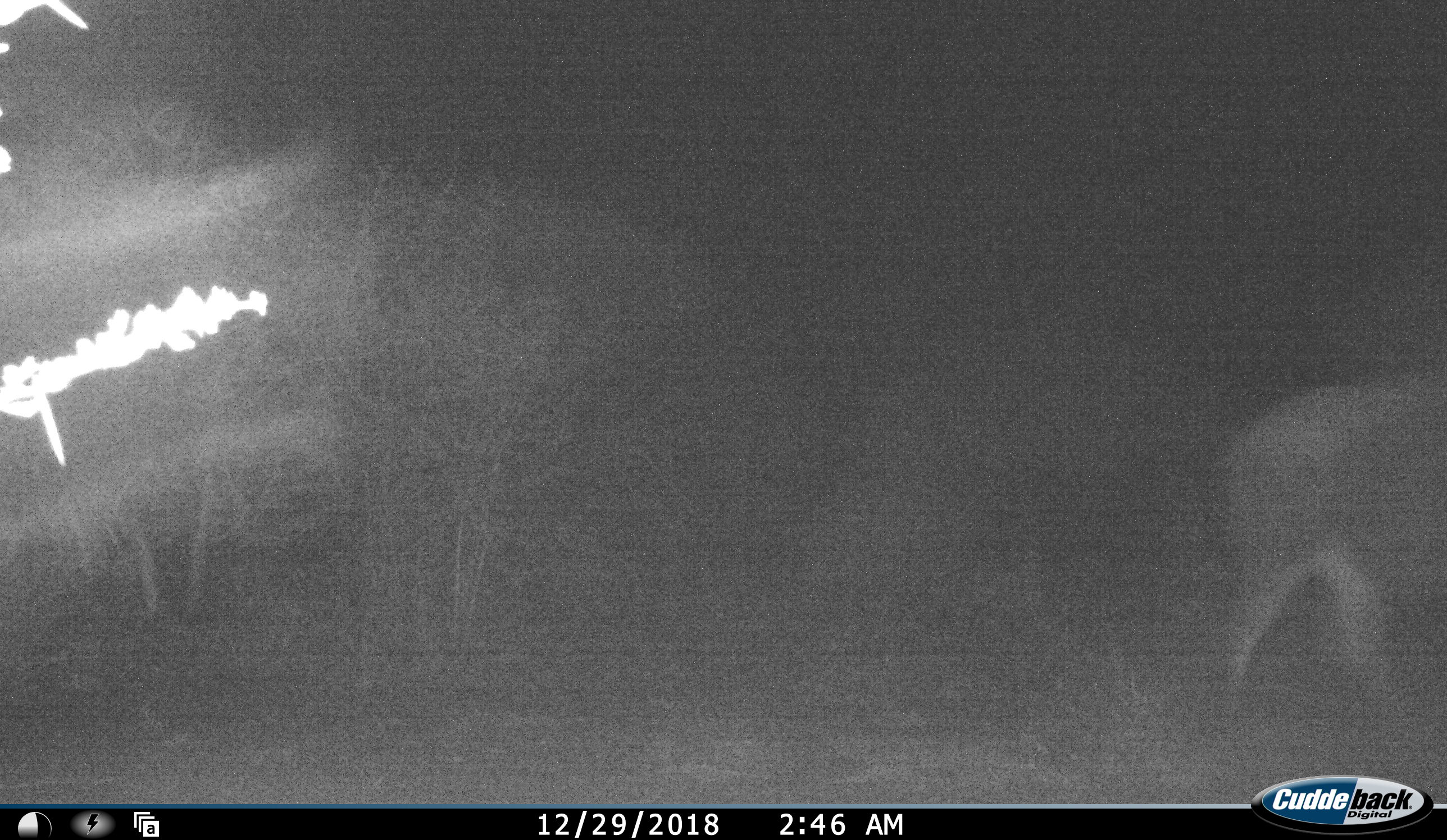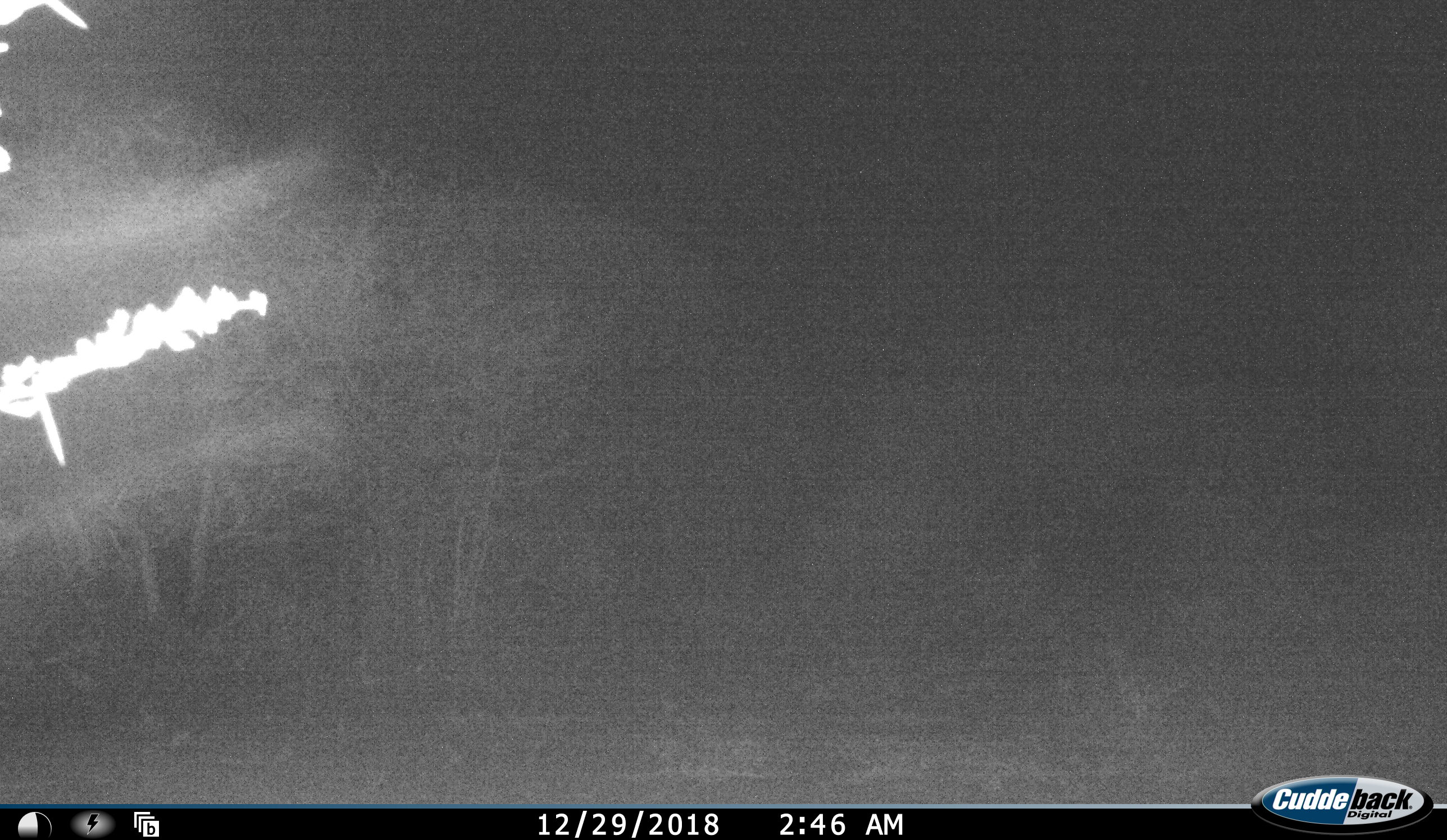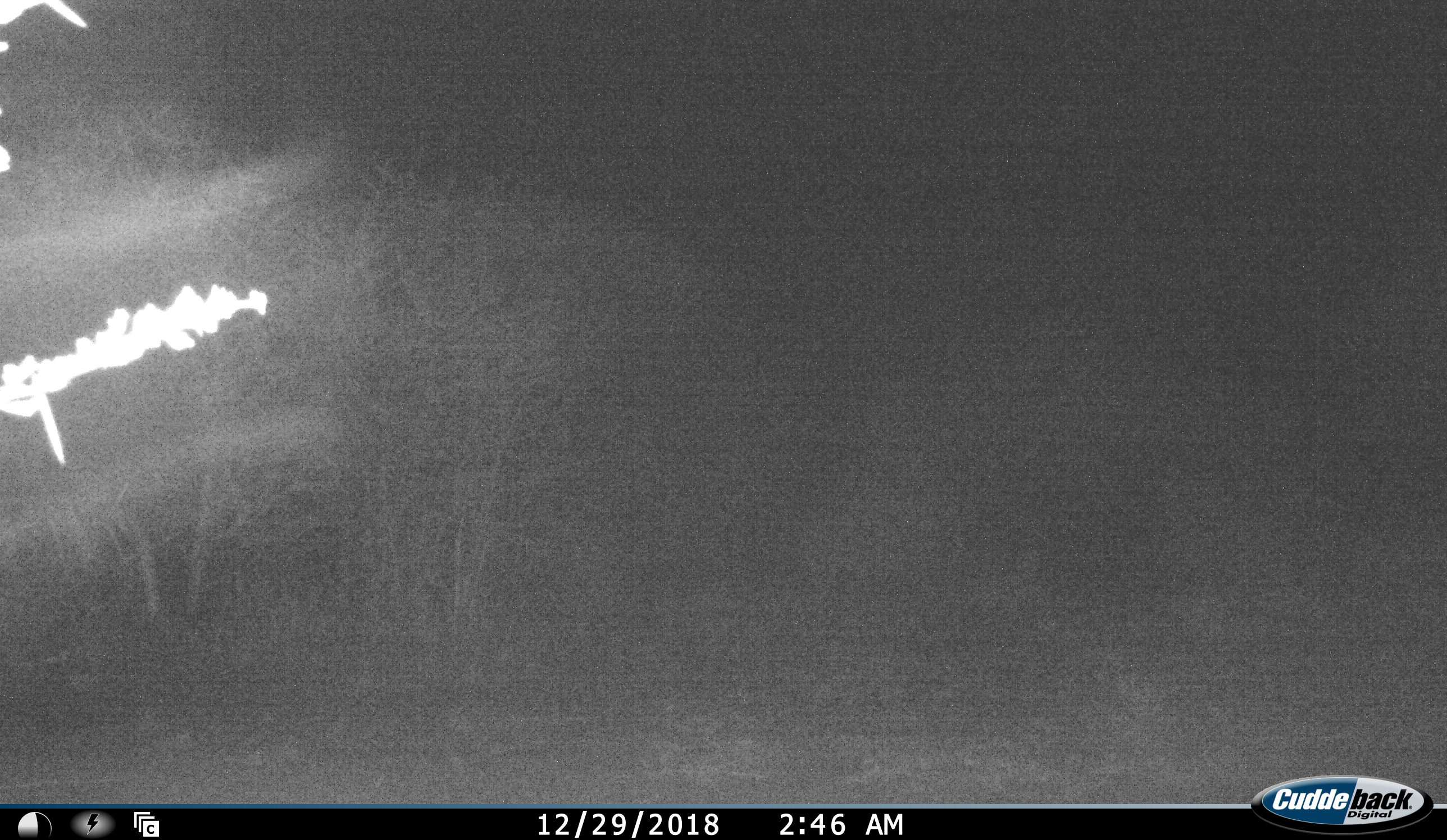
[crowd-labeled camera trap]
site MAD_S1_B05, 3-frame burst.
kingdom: Animalia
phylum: Chordata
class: Mammalia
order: Artiodactyla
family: Bovidae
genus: Aepyceros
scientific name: Aepyceros melampus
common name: impala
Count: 1.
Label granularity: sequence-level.